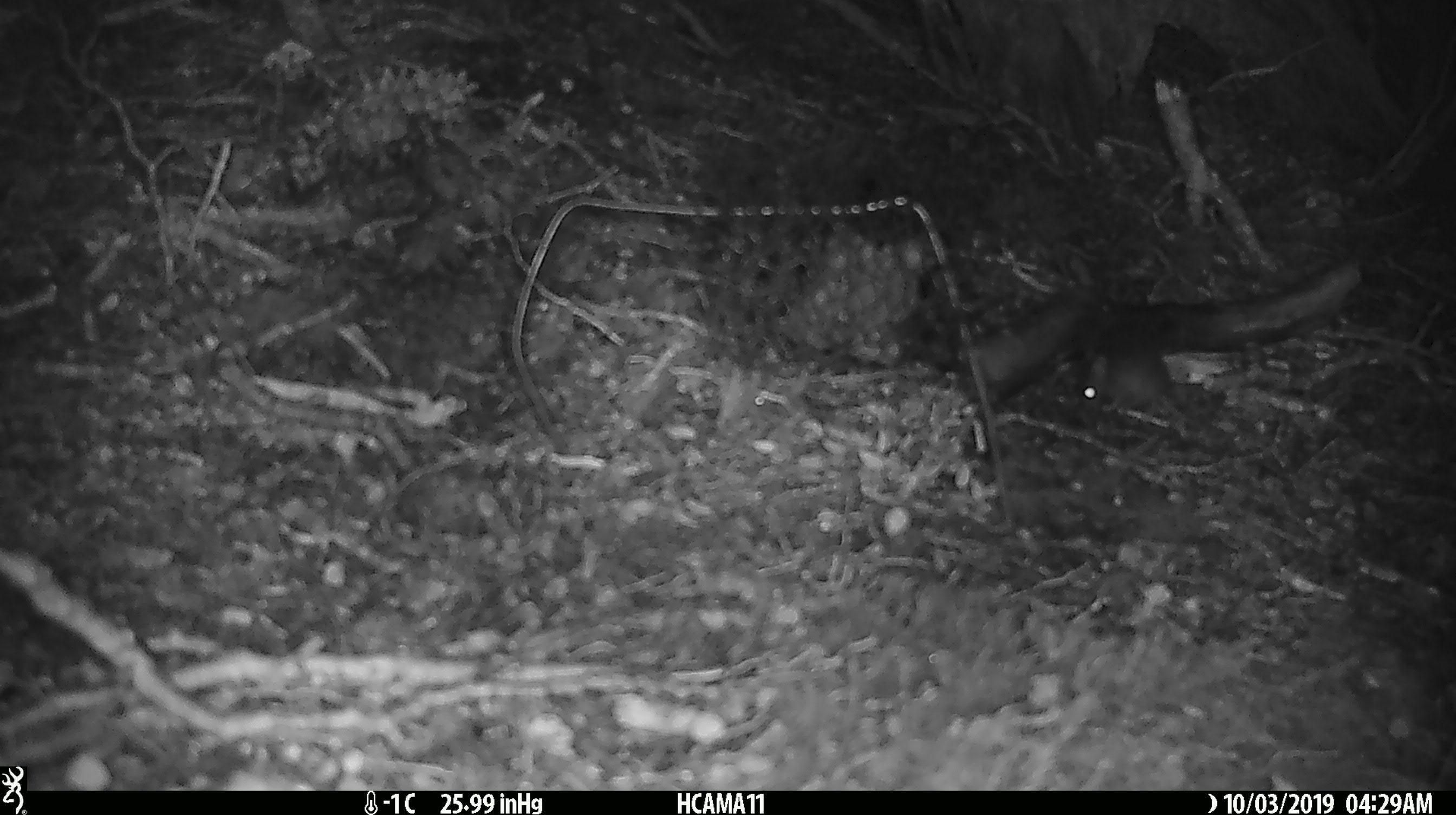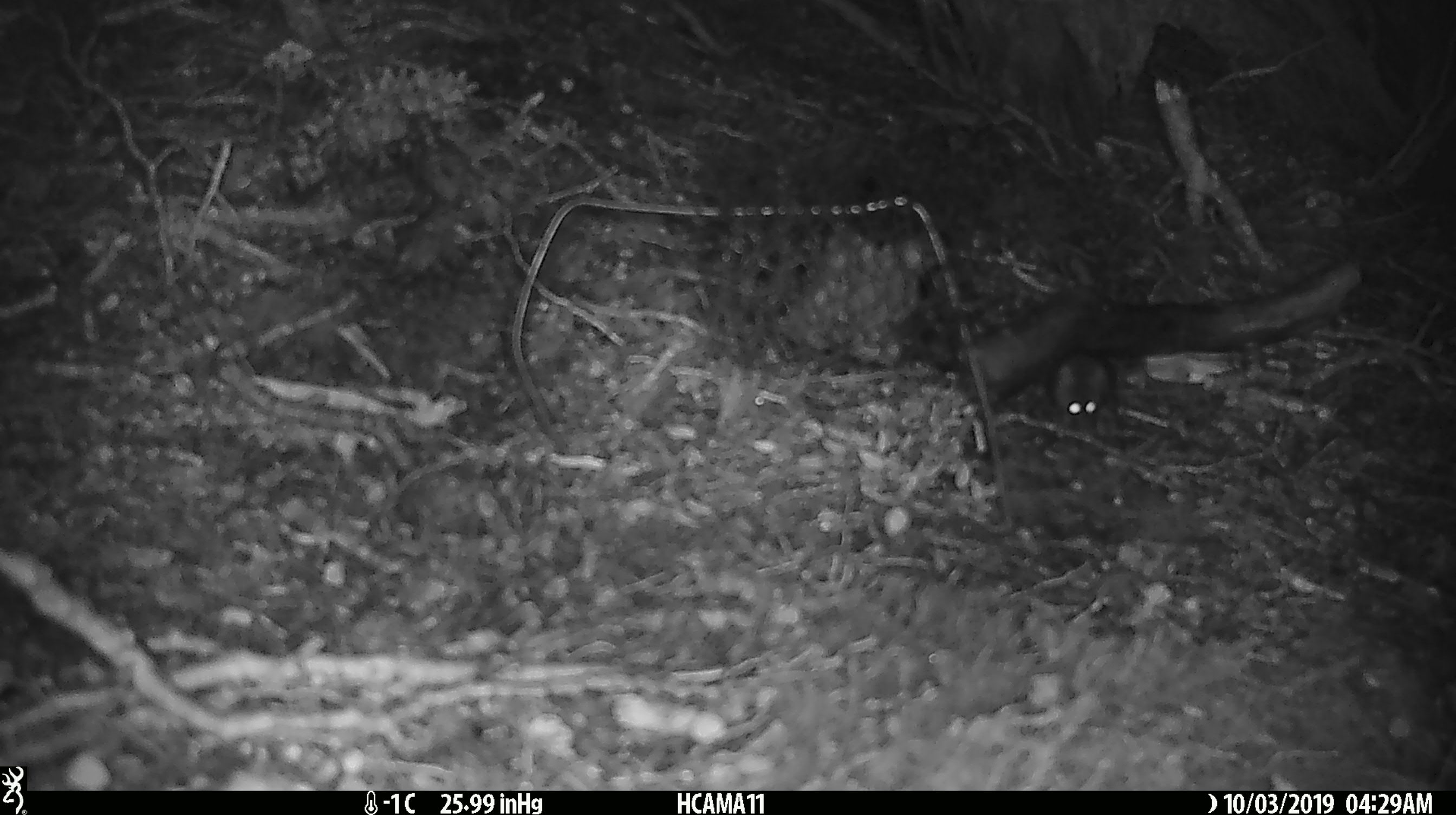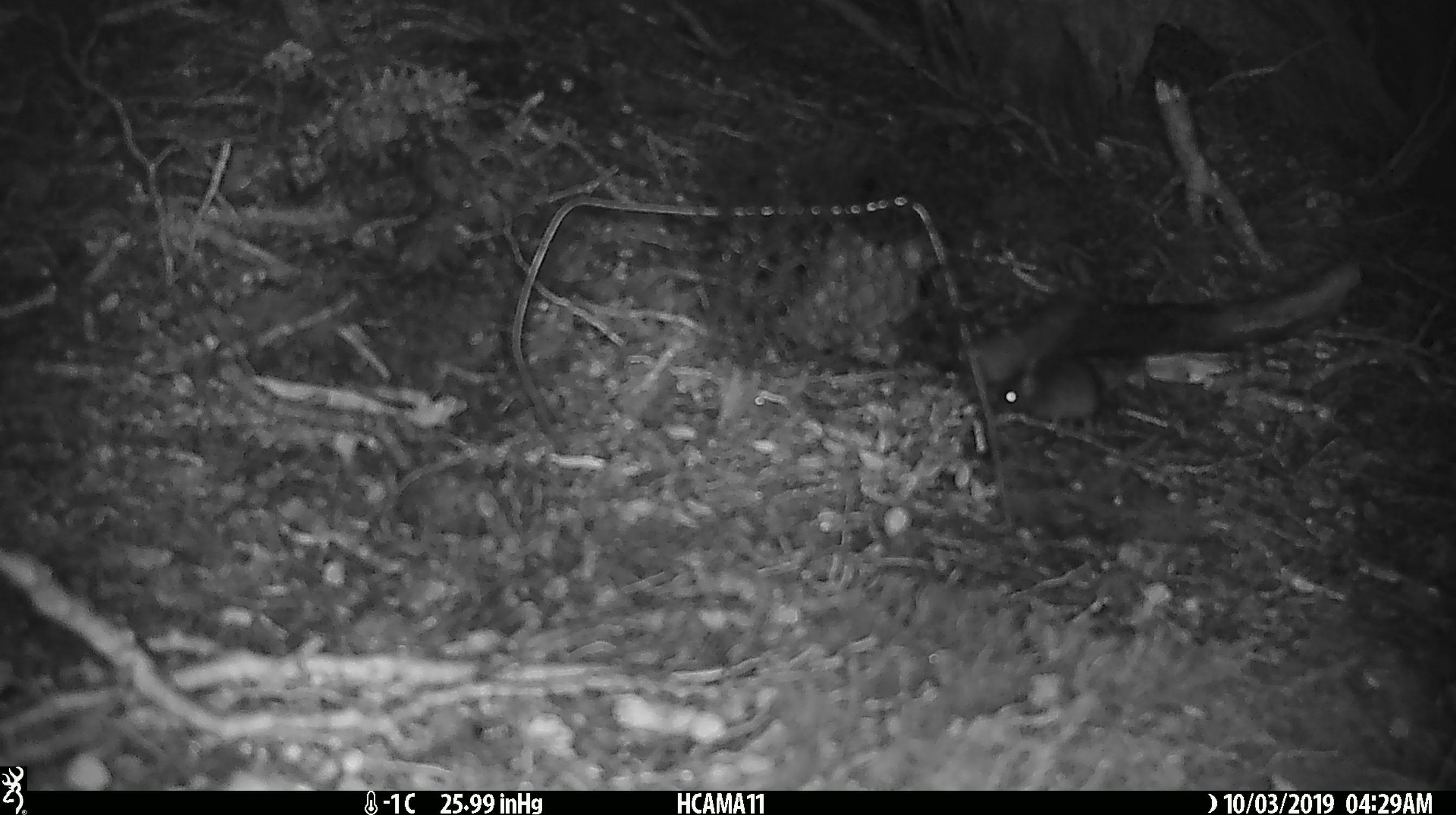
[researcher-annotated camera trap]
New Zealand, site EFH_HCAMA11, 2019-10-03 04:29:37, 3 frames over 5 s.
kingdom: Animalia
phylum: Chordata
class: Mammalia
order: Rodentia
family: Muridae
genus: Mus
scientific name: Mus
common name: mouse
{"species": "mouse (Mus)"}